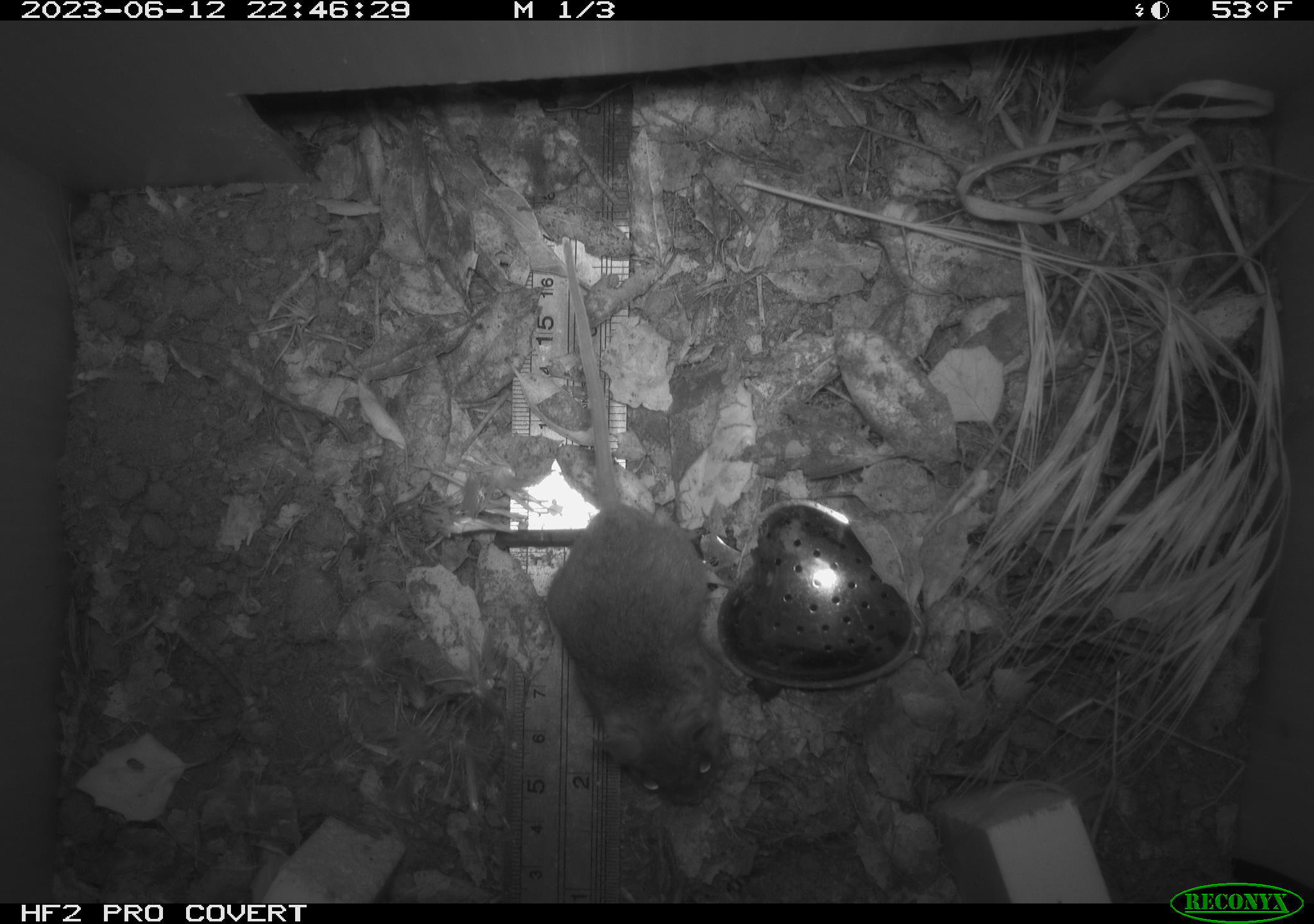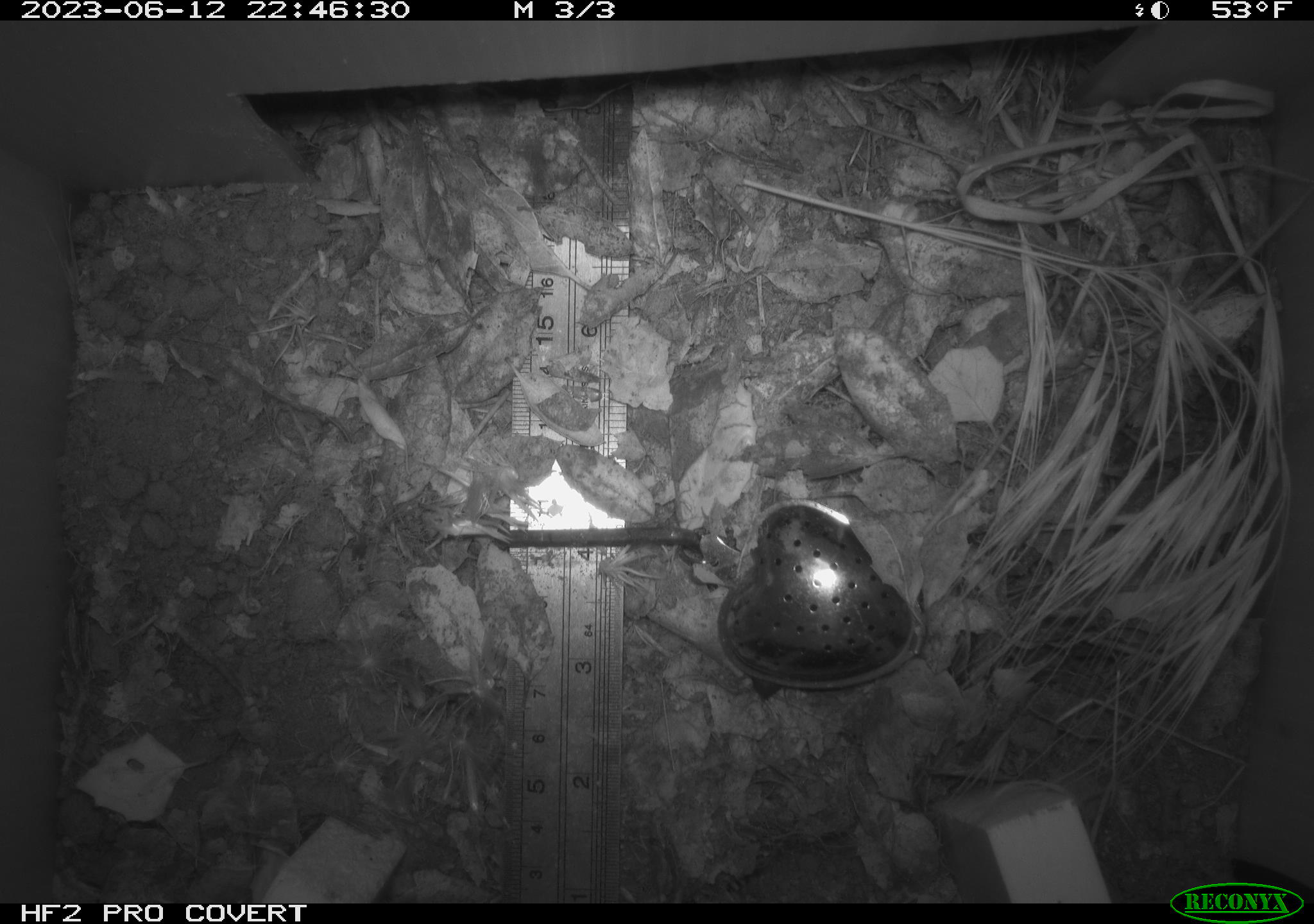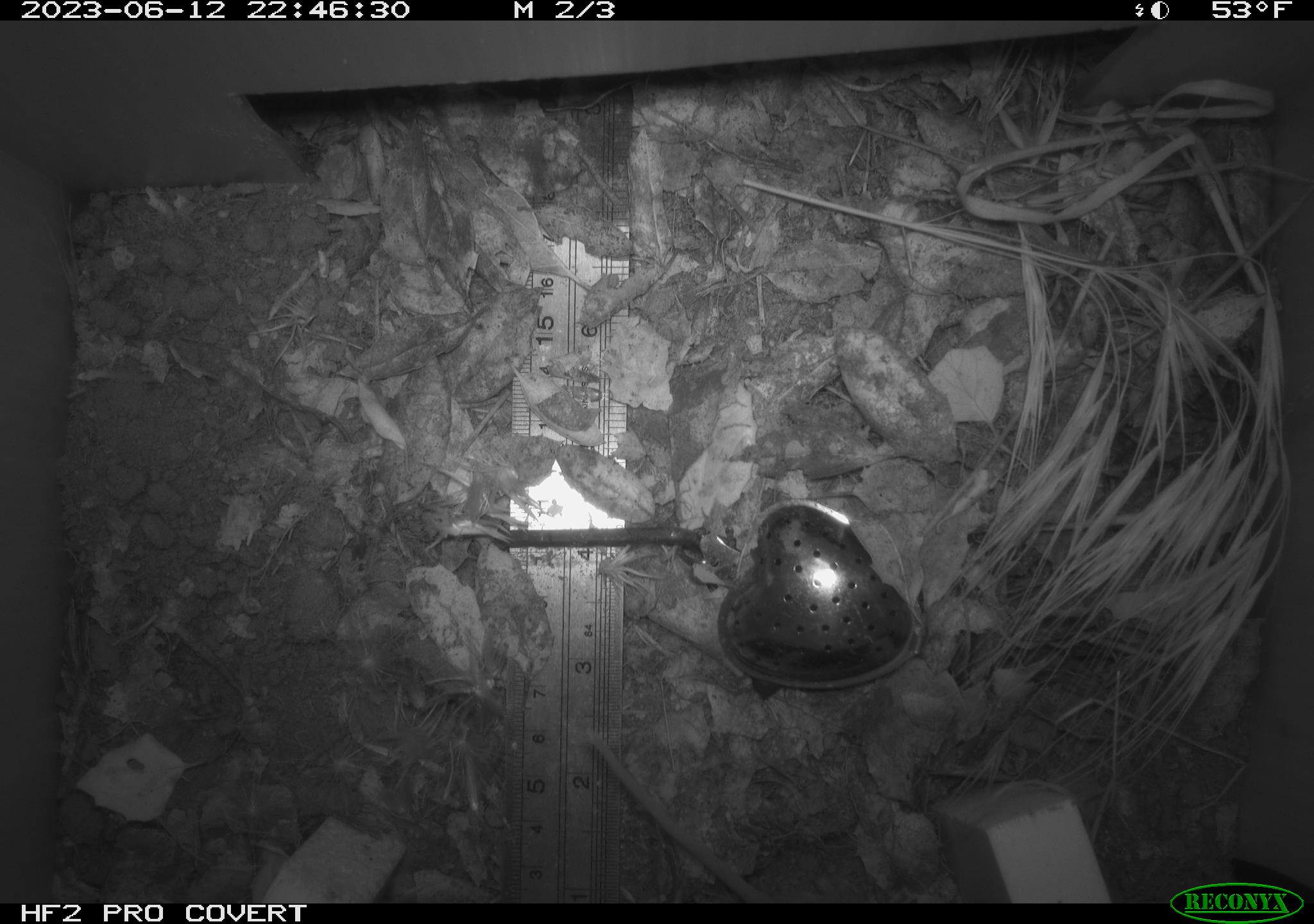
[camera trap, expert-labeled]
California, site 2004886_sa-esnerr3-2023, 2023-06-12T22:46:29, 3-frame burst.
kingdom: Animalia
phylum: Chordata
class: Mammalia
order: Rodentia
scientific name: Rodentia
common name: mouse species